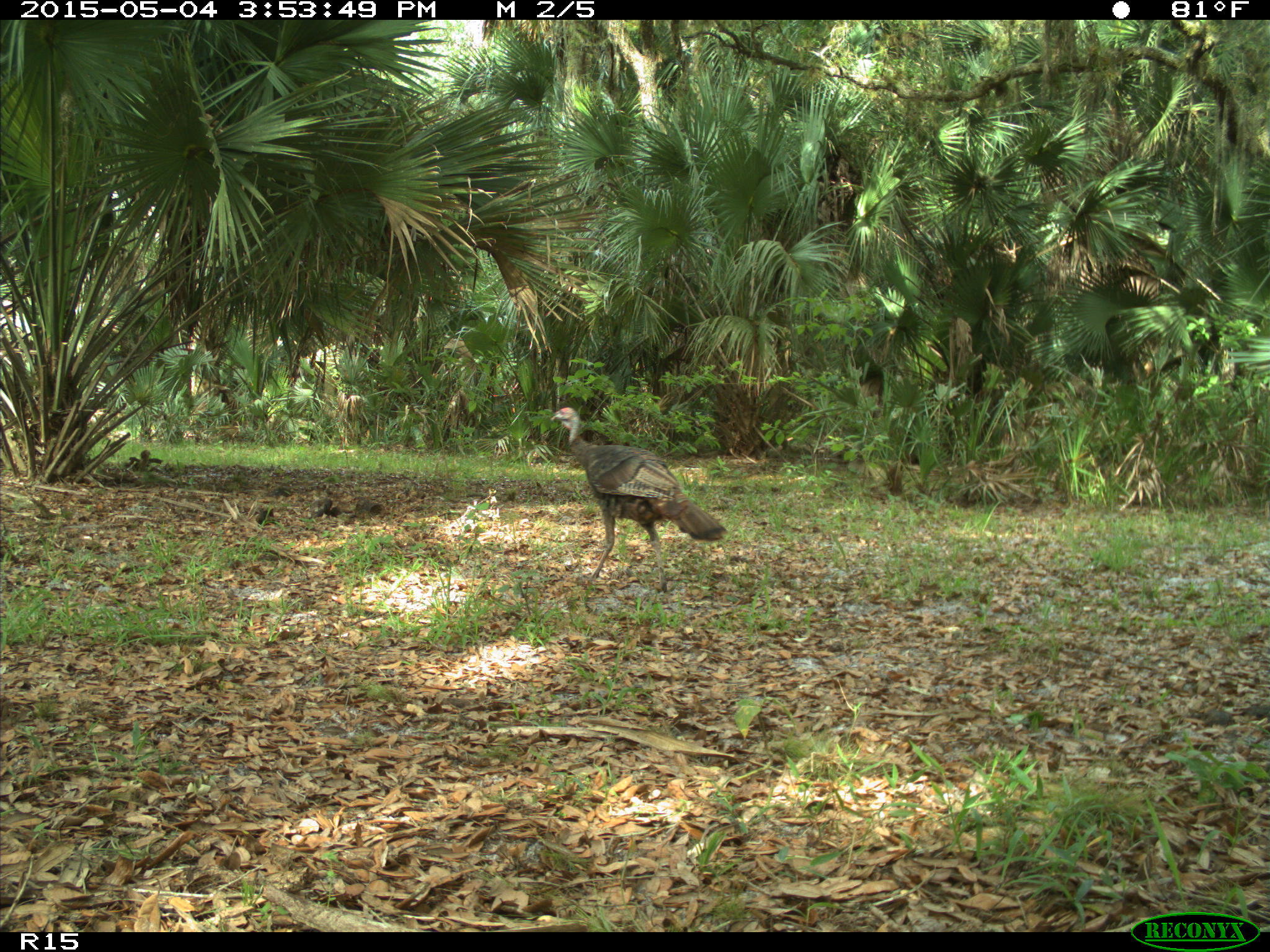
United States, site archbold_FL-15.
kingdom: Animalia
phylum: Chordata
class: Aves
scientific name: Aves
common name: birds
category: unidentified bird